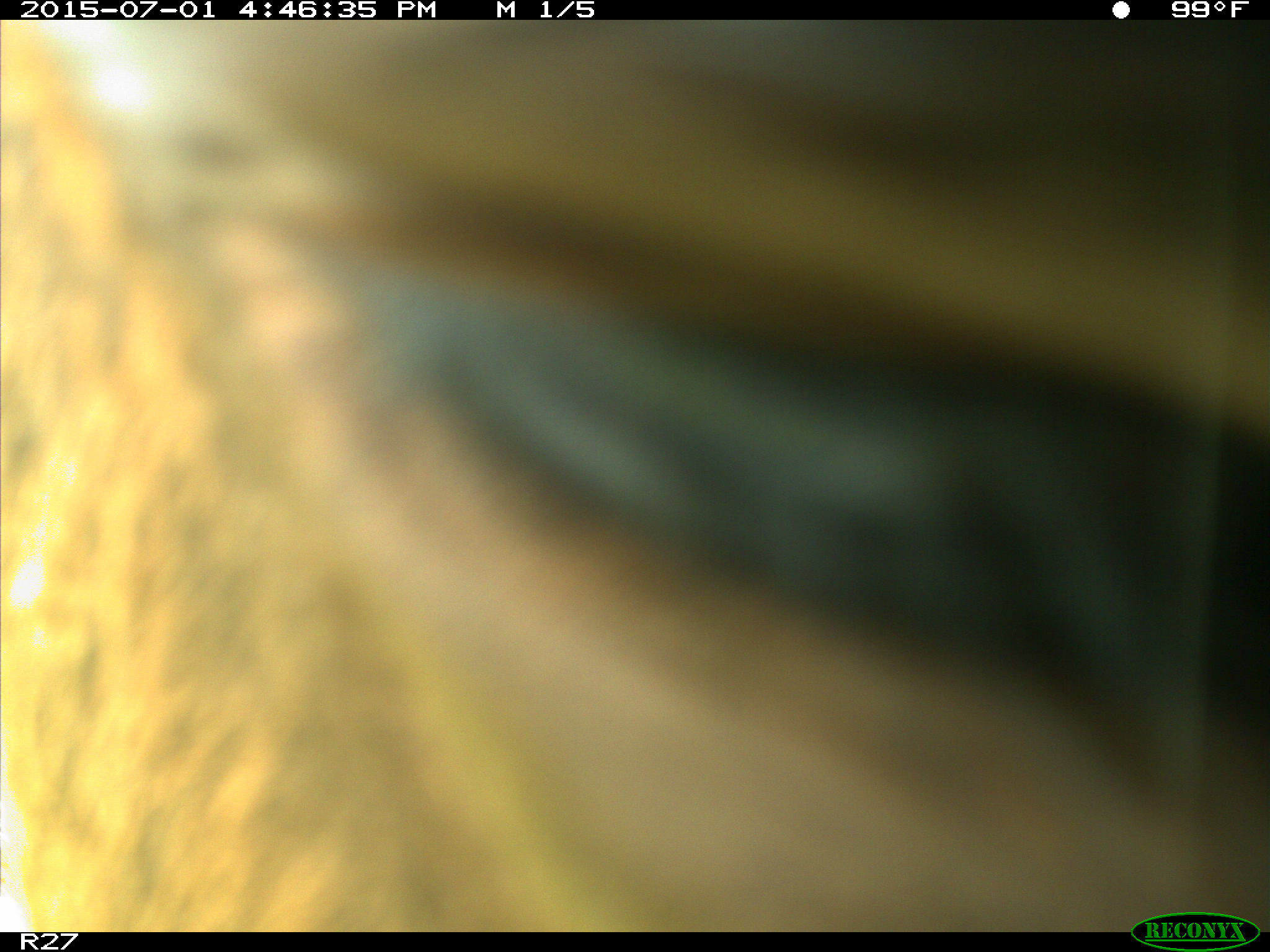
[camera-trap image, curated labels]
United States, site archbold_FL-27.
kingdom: Animalia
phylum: Chordata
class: Mammalia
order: Artiodactyla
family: Bovidae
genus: Bos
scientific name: Bos taurus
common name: domestic cow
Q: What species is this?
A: Bos taurus (domestic cow).